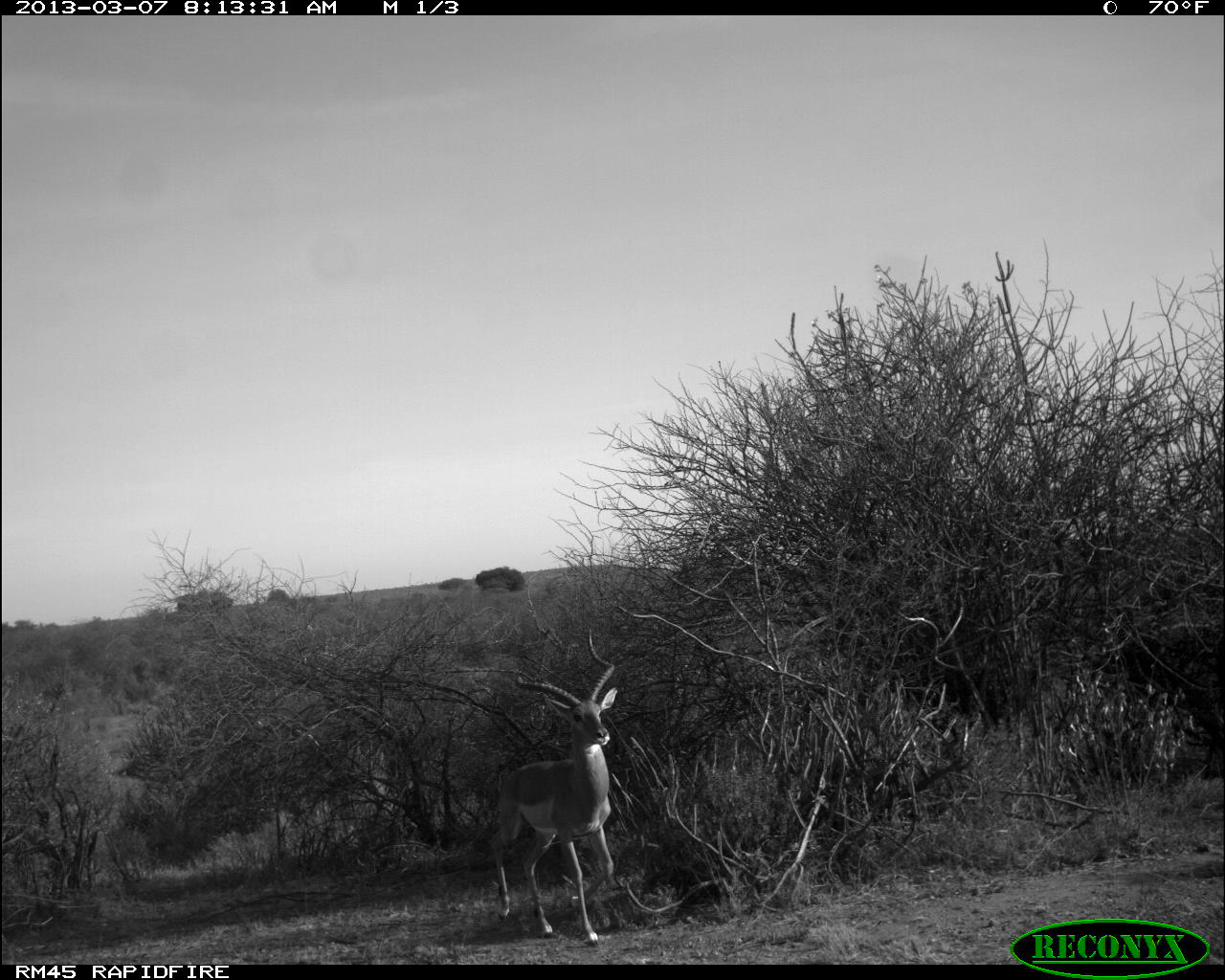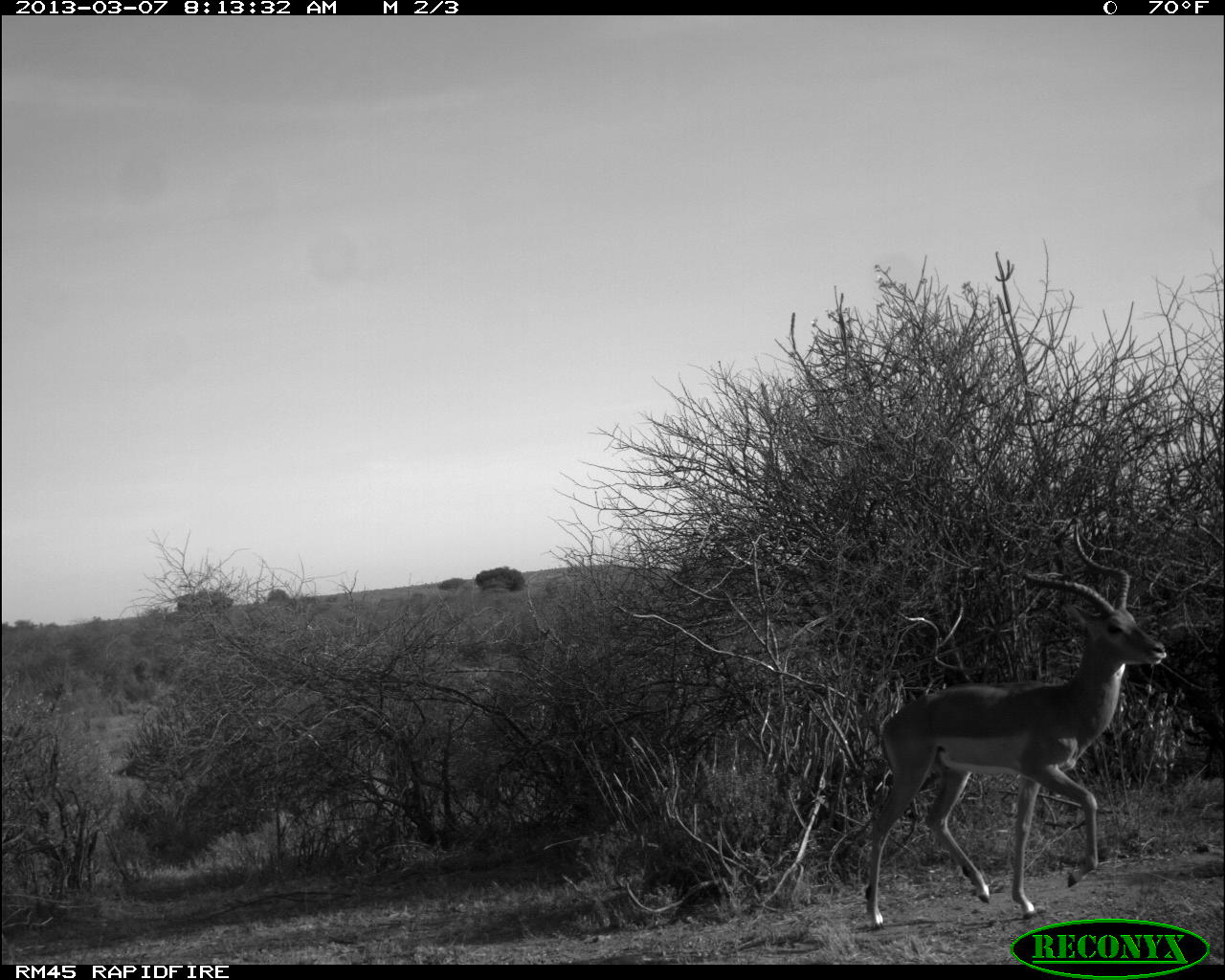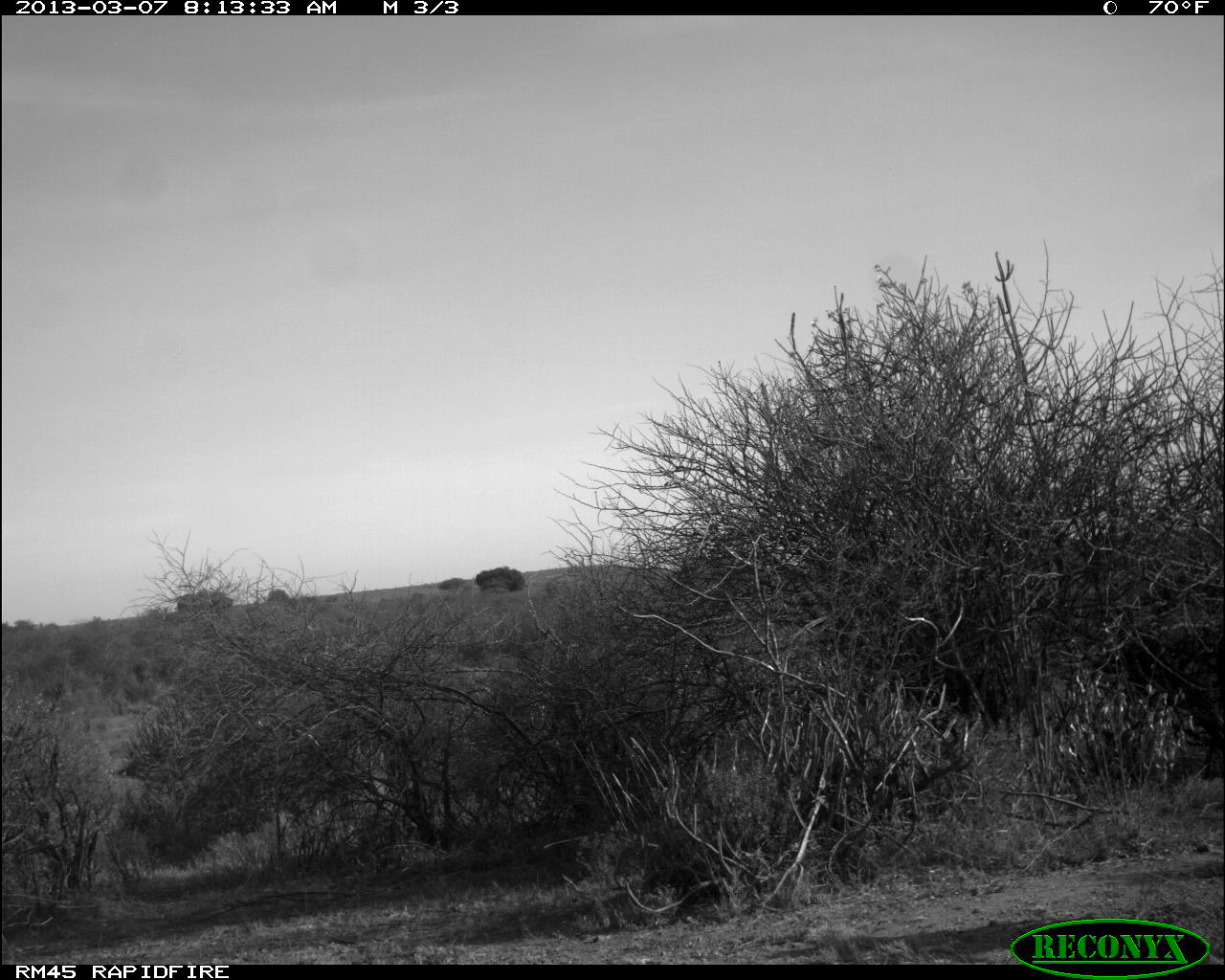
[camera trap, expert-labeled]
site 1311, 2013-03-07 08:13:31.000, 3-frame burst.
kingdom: Animalia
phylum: Chordata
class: Mammalia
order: Artiodactyla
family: Bovidae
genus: Aepyceros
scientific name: Aepyceros melampus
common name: impala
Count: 1.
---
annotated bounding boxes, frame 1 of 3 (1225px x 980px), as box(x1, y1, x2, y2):
aepyceros melampus: box(491, 626, 618, 945)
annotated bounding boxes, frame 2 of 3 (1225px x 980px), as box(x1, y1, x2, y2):
aepyceros melampus: box(855, 523, 1166, 922)